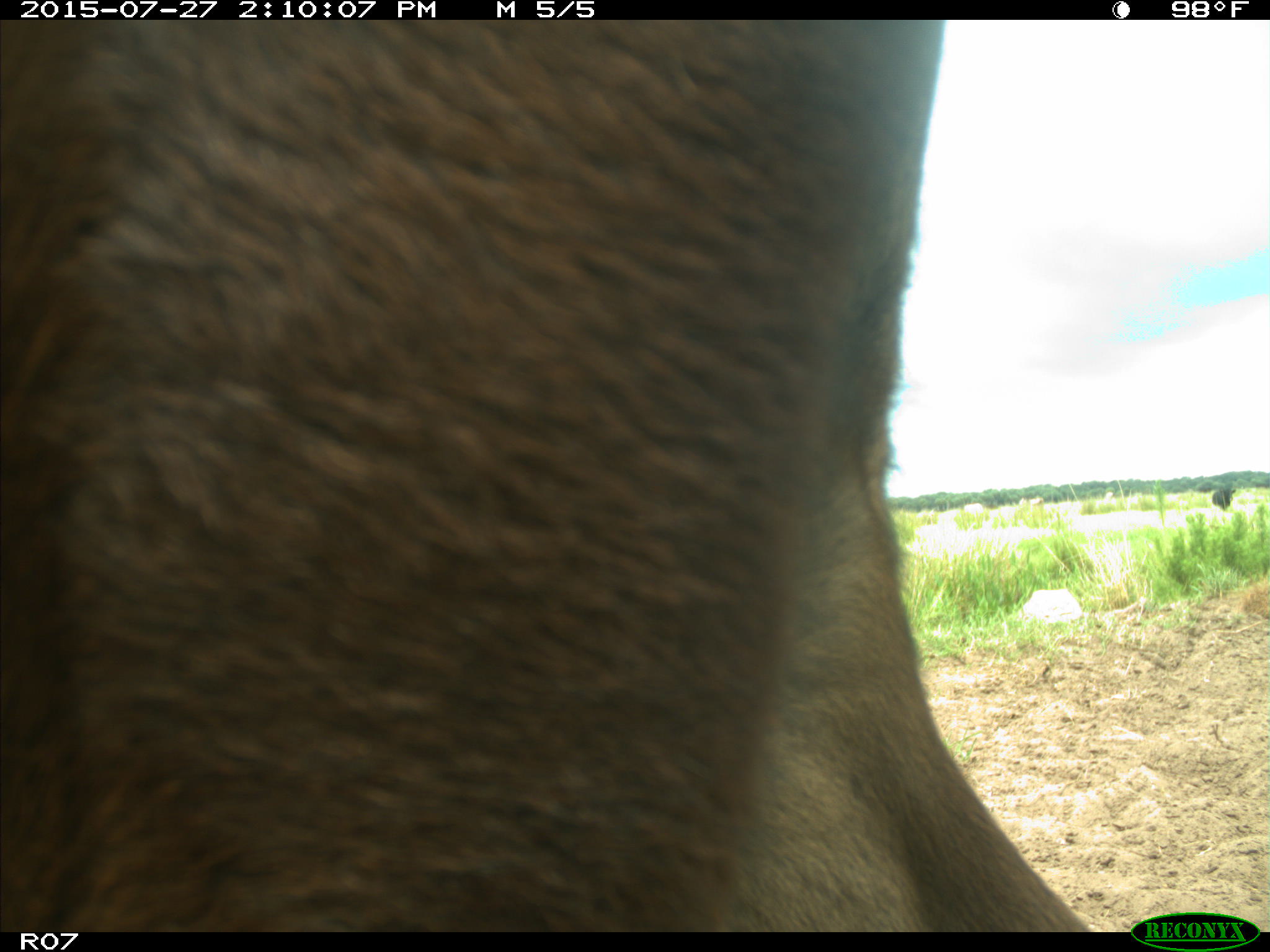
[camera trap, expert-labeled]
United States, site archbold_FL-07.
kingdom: Animalia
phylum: Chordata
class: Mammalia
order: Artiodactyla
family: Bovidae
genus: Bos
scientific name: Bos taurus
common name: domestic cow